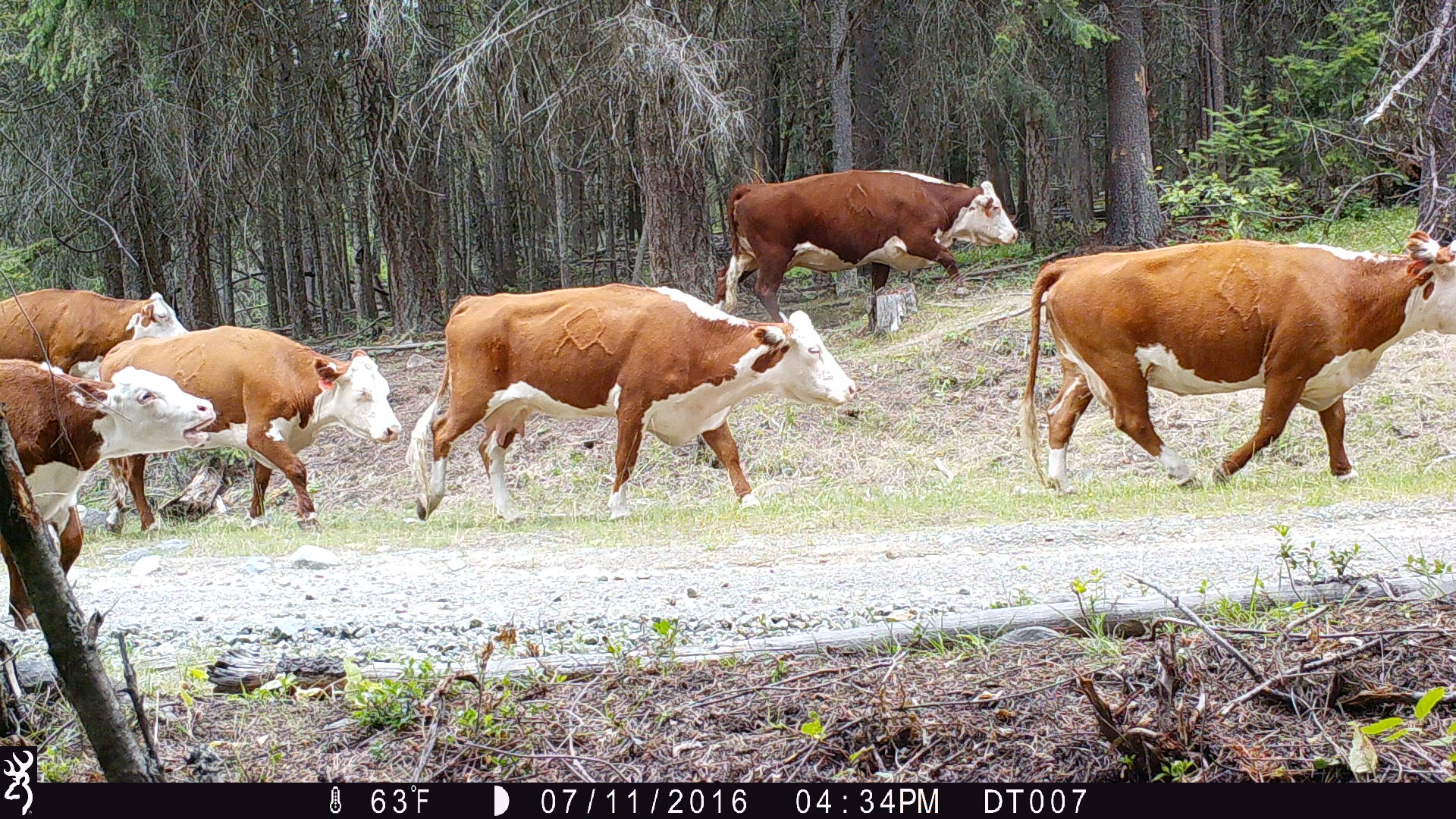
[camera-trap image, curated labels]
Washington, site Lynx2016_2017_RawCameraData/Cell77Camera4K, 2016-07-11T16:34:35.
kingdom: Animalia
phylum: Chordata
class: Mammalia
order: Artiodactyla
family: Bovidae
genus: Bos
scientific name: Bos taurus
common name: domestic cattle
Domestic cattle (Bos taurus). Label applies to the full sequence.